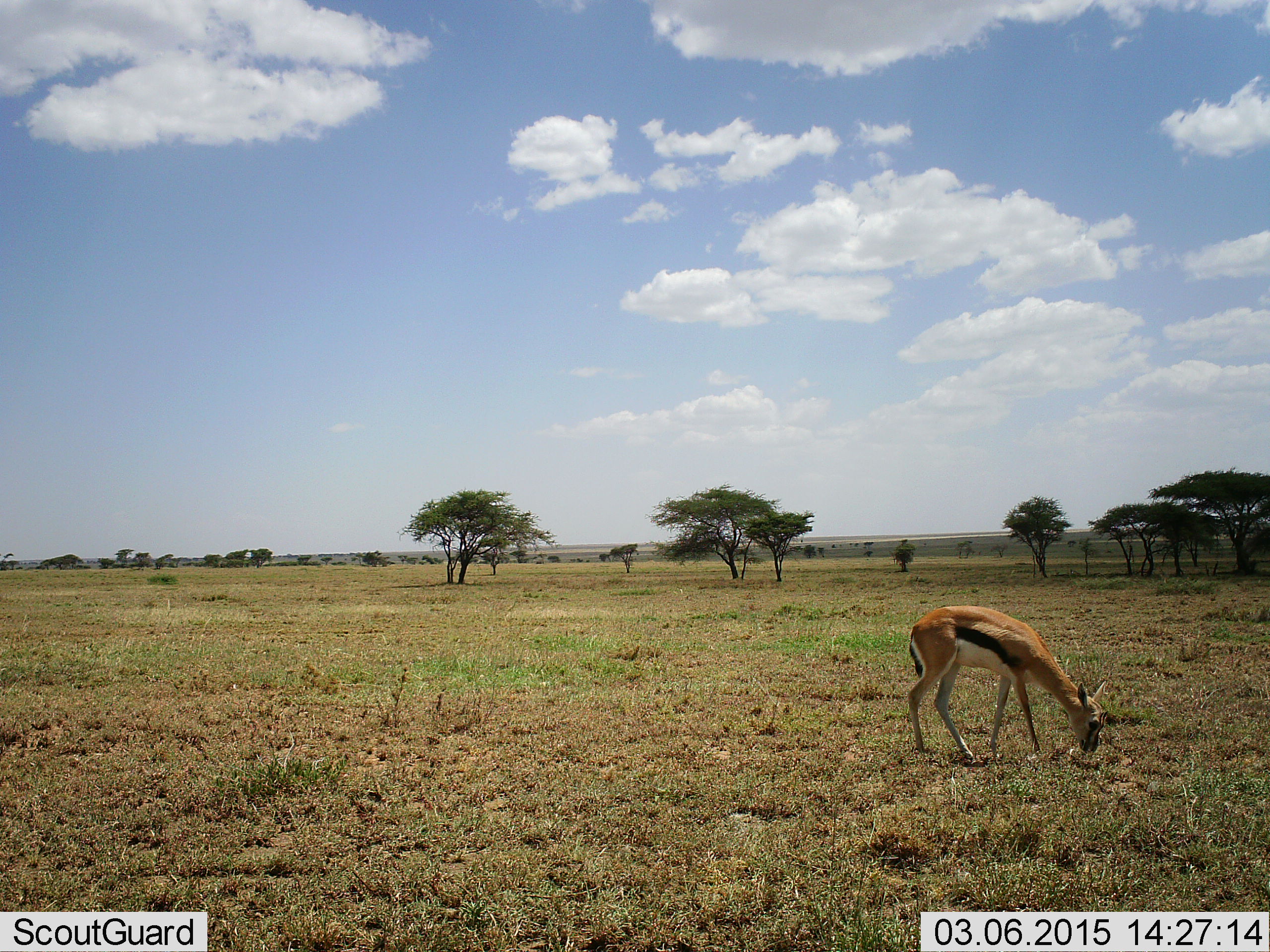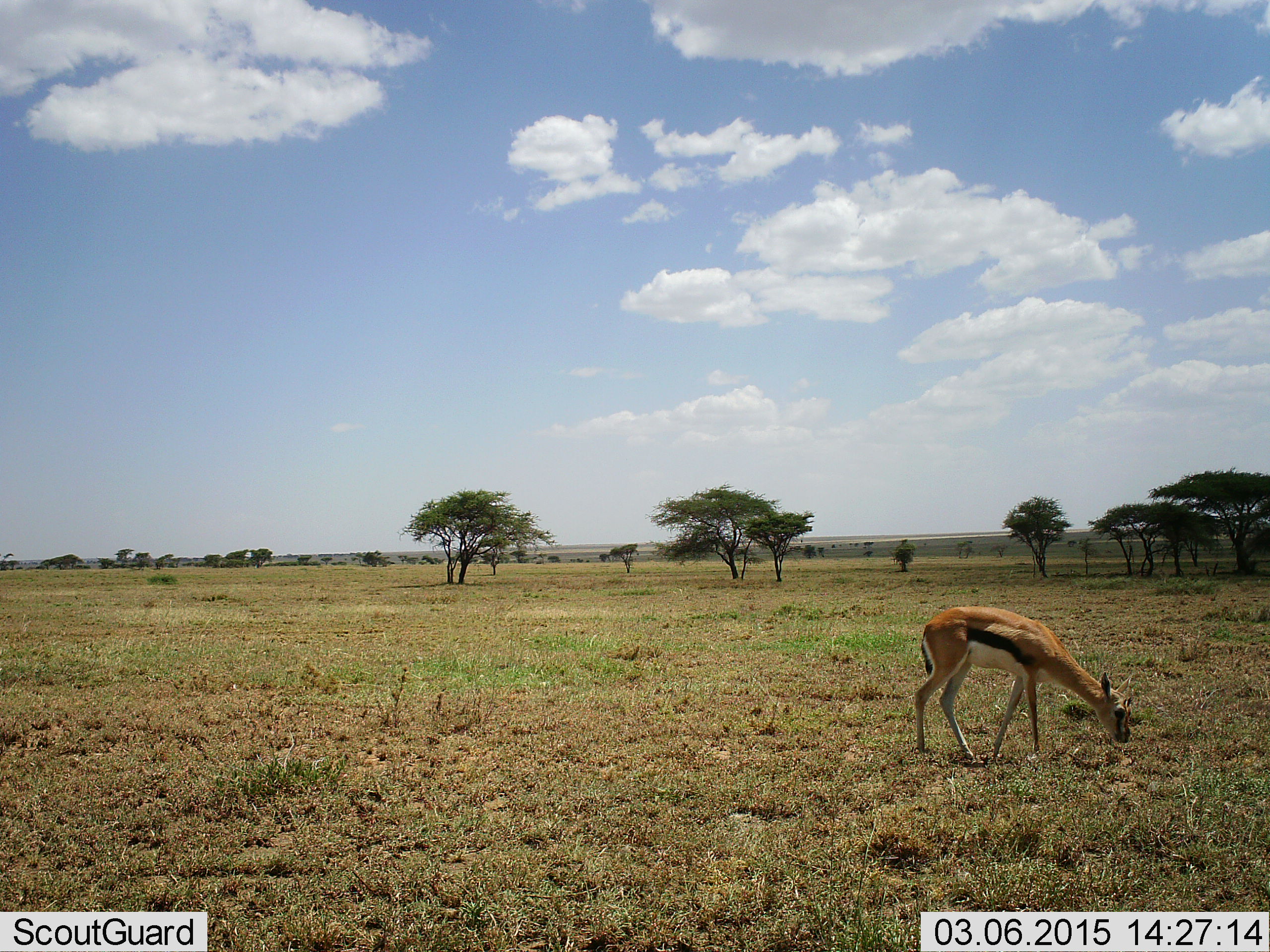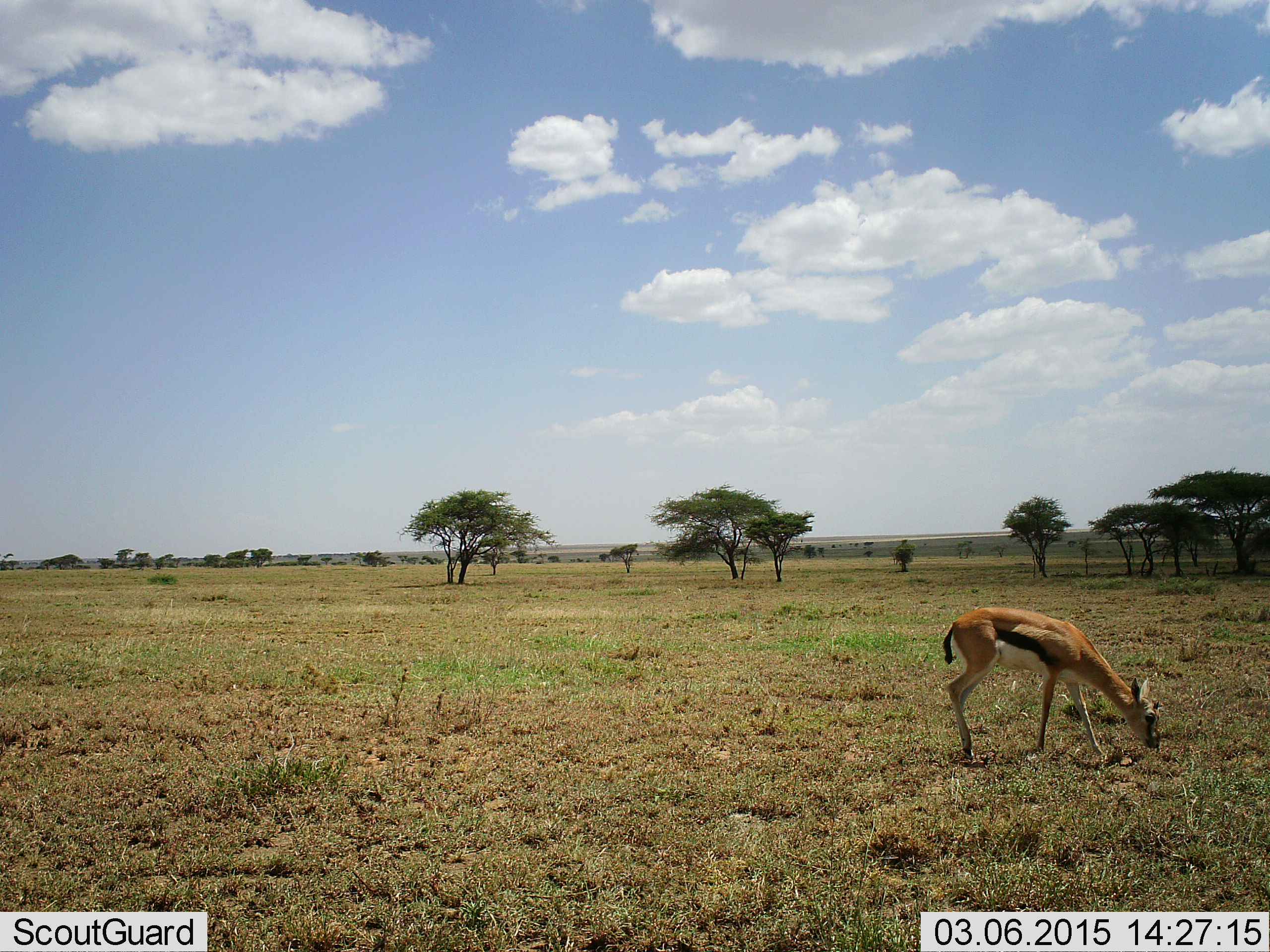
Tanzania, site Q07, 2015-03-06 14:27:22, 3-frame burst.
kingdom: Animalia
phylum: Chordata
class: Mammalia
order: Artiodactyla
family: Bovidae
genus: Eudorcas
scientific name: Eudorcas thomsonii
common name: thomson's gazelle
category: gazellethomsons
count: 1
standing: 30%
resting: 0%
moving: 0%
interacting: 0%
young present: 10%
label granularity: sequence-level